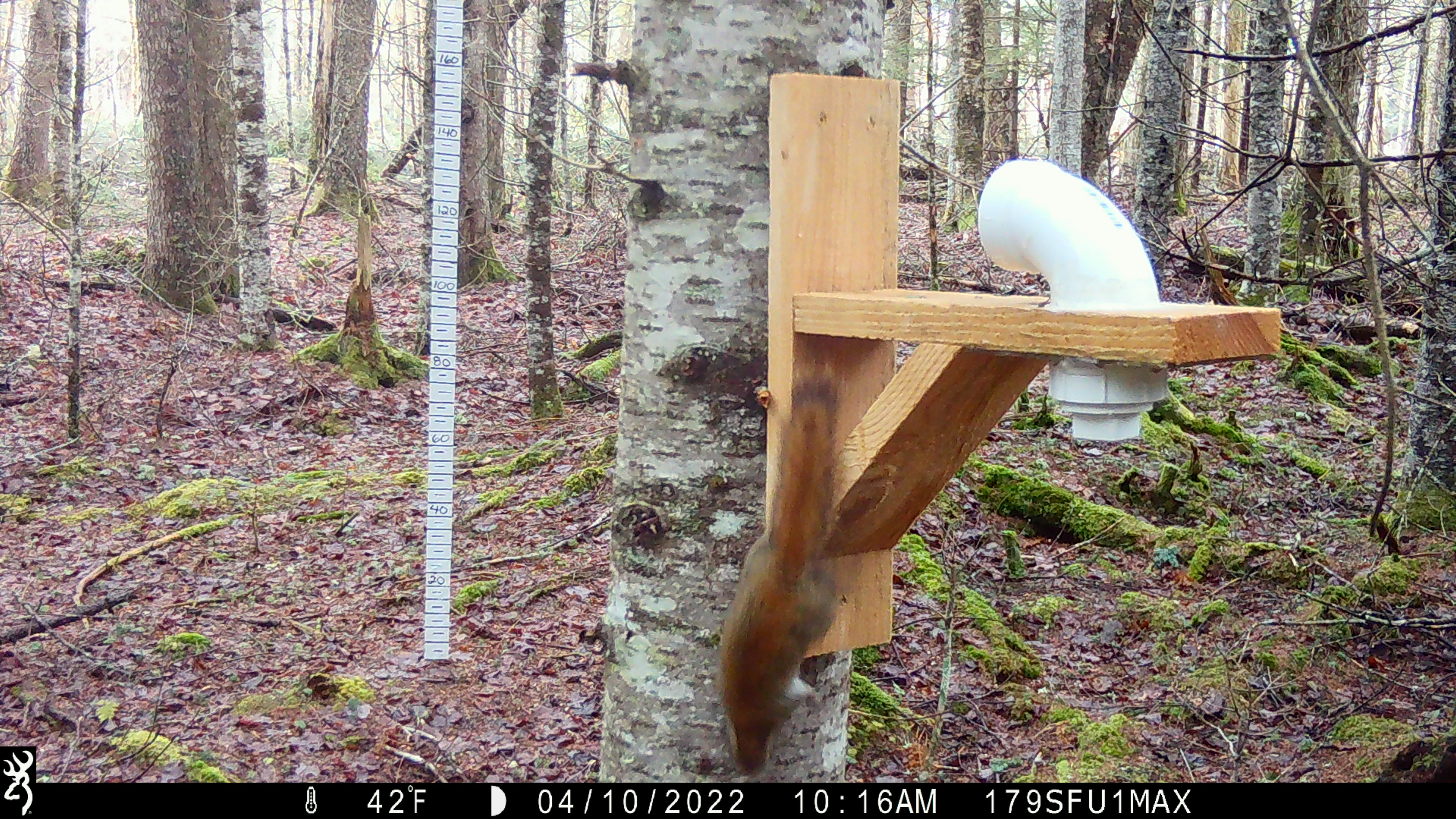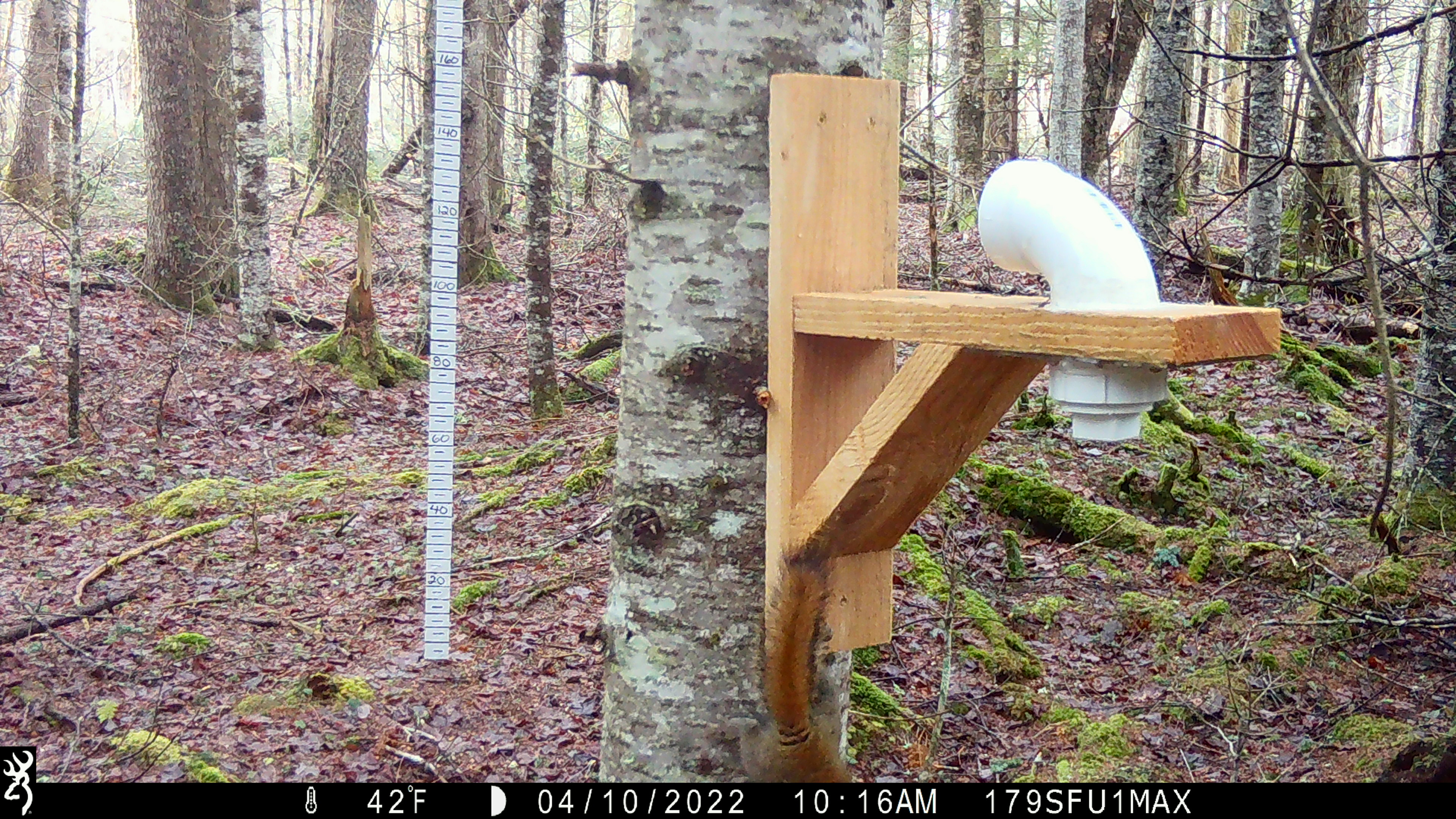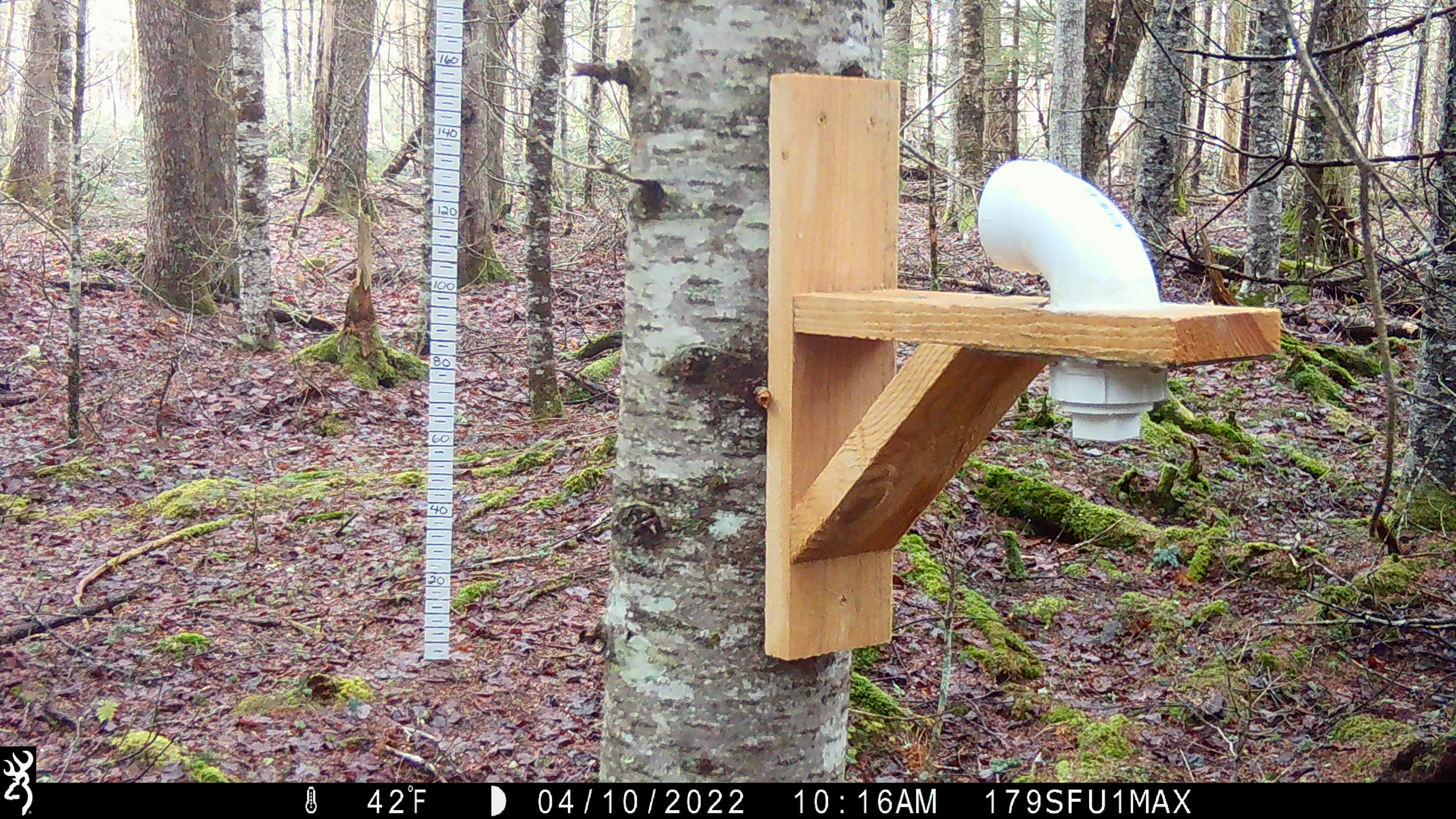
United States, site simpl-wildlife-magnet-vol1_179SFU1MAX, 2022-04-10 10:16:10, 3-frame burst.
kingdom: Animalia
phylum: Chordata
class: Mammalia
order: Rodentia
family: Sciuridae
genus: Tamiasciurus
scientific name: Tamiasciurus hudsonicus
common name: red squirrel